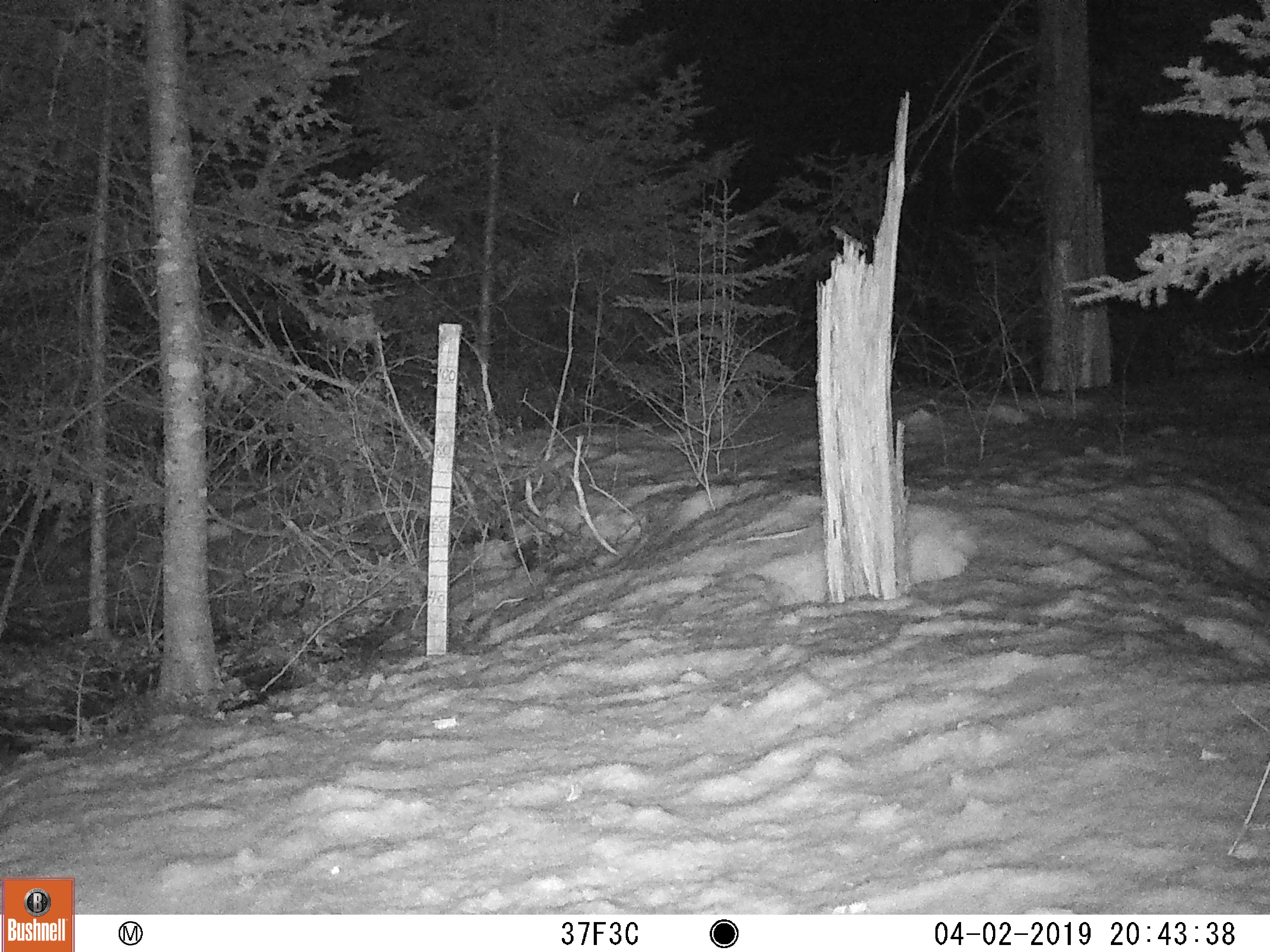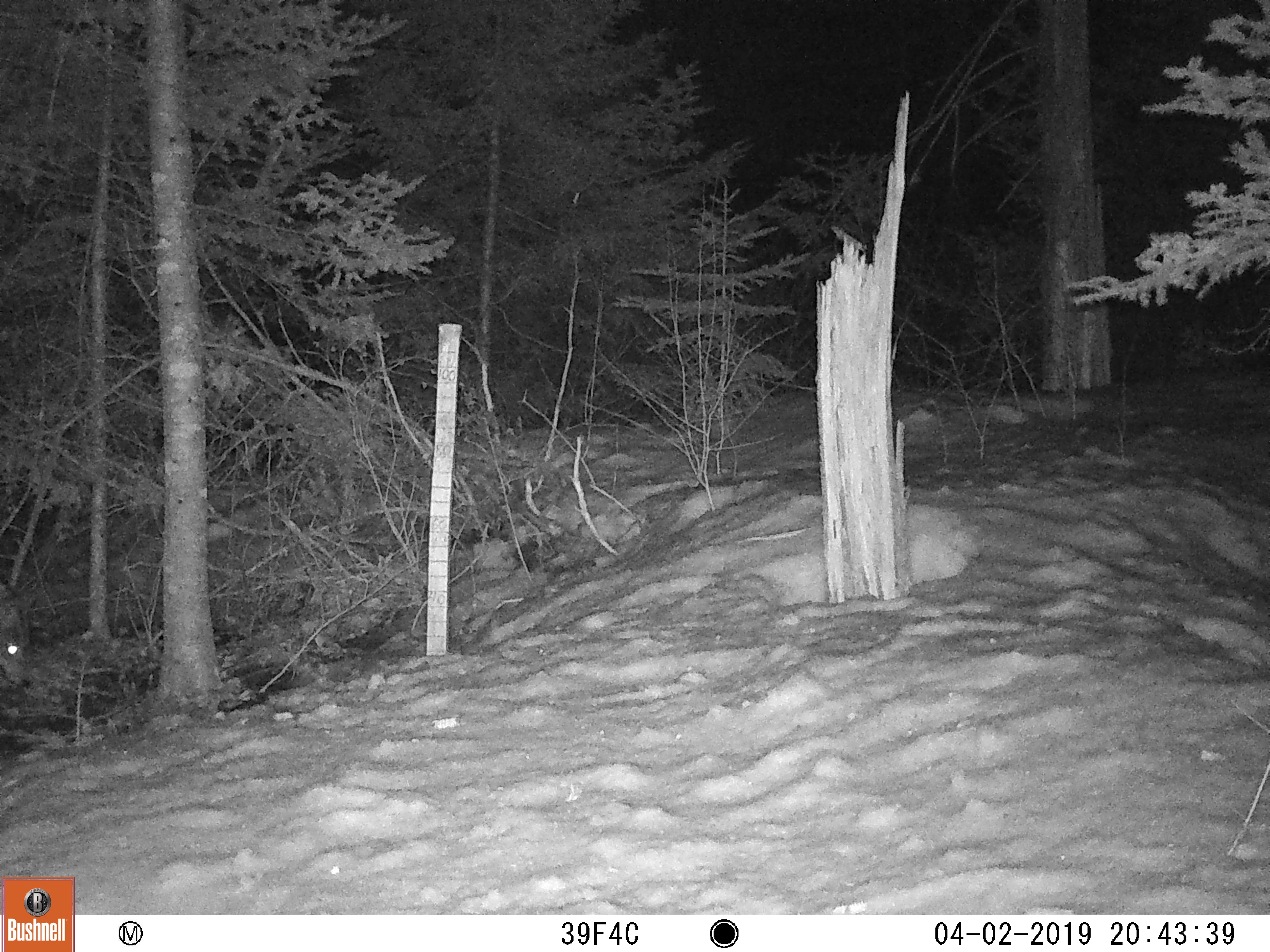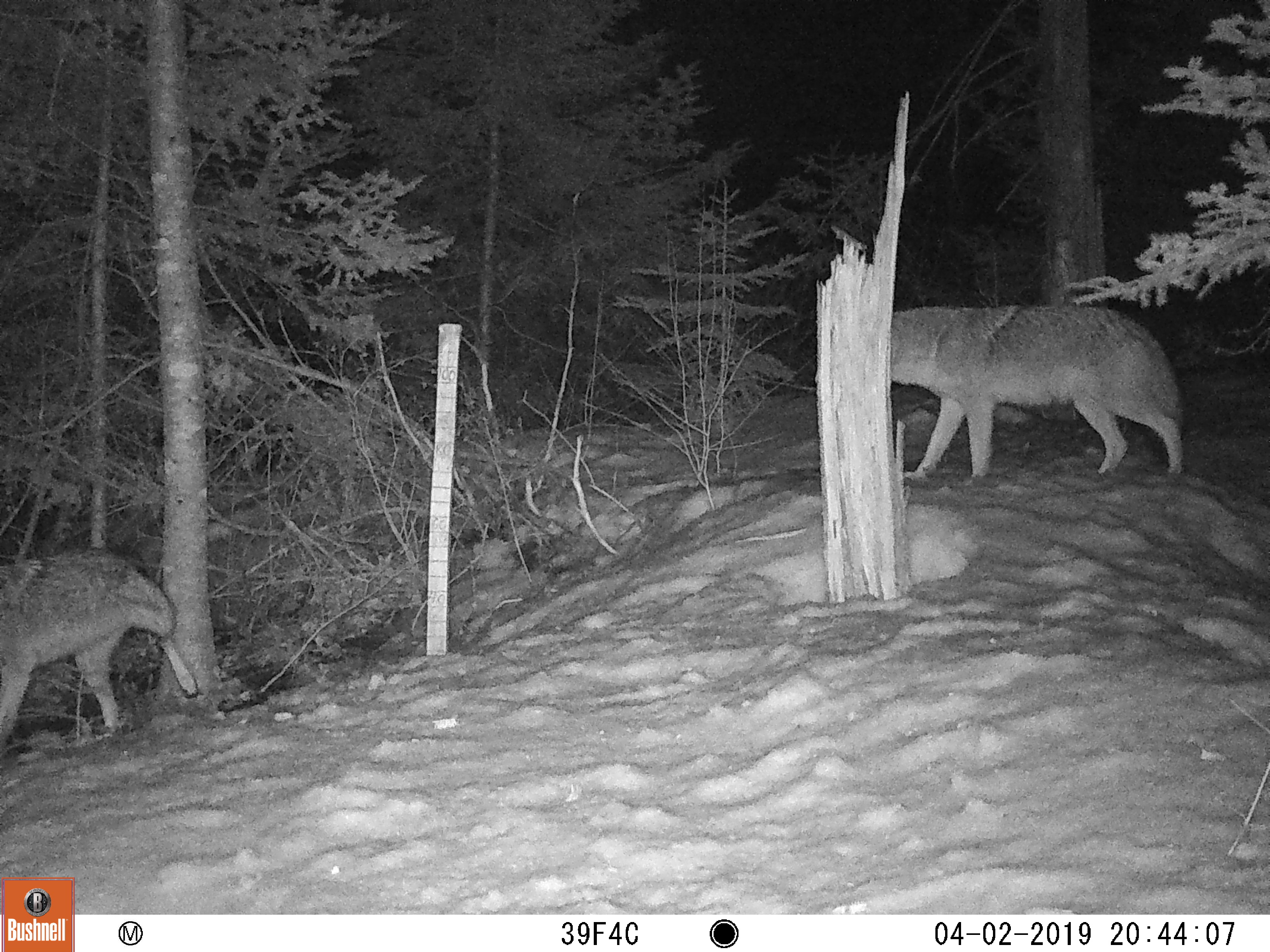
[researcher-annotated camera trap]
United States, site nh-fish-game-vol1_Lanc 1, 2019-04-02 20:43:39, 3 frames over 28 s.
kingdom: Animalia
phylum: Chordata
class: Mammalia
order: Carnivora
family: Canidae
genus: Canis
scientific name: Canis latrans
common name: coyote